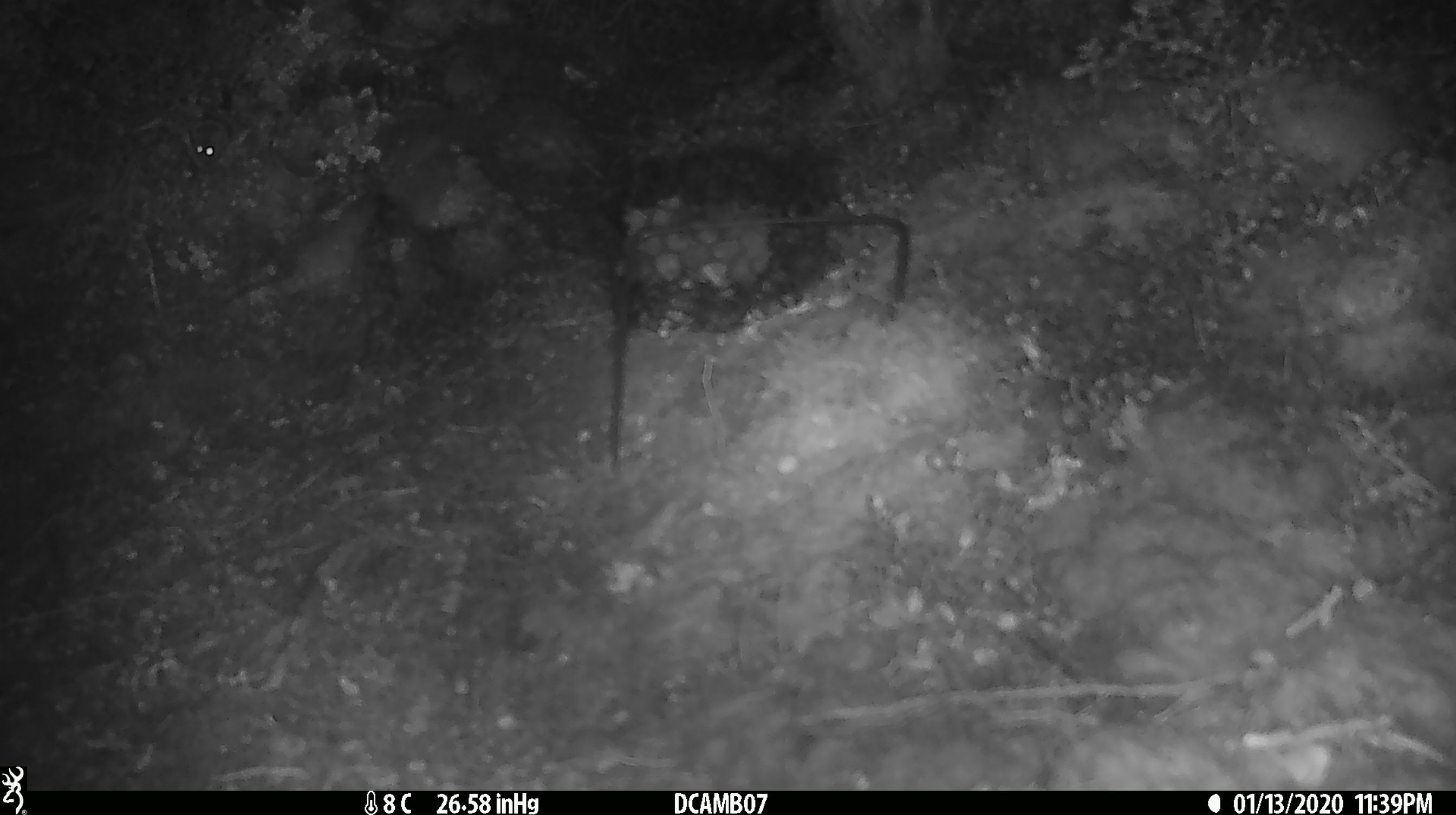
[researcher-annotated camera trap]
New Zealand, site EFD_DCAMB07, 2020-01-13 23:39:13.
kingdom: Animalia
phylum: Chordata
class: Mammalia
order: Rodentia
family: Muridae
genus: Mus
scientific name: Mus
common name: mouse